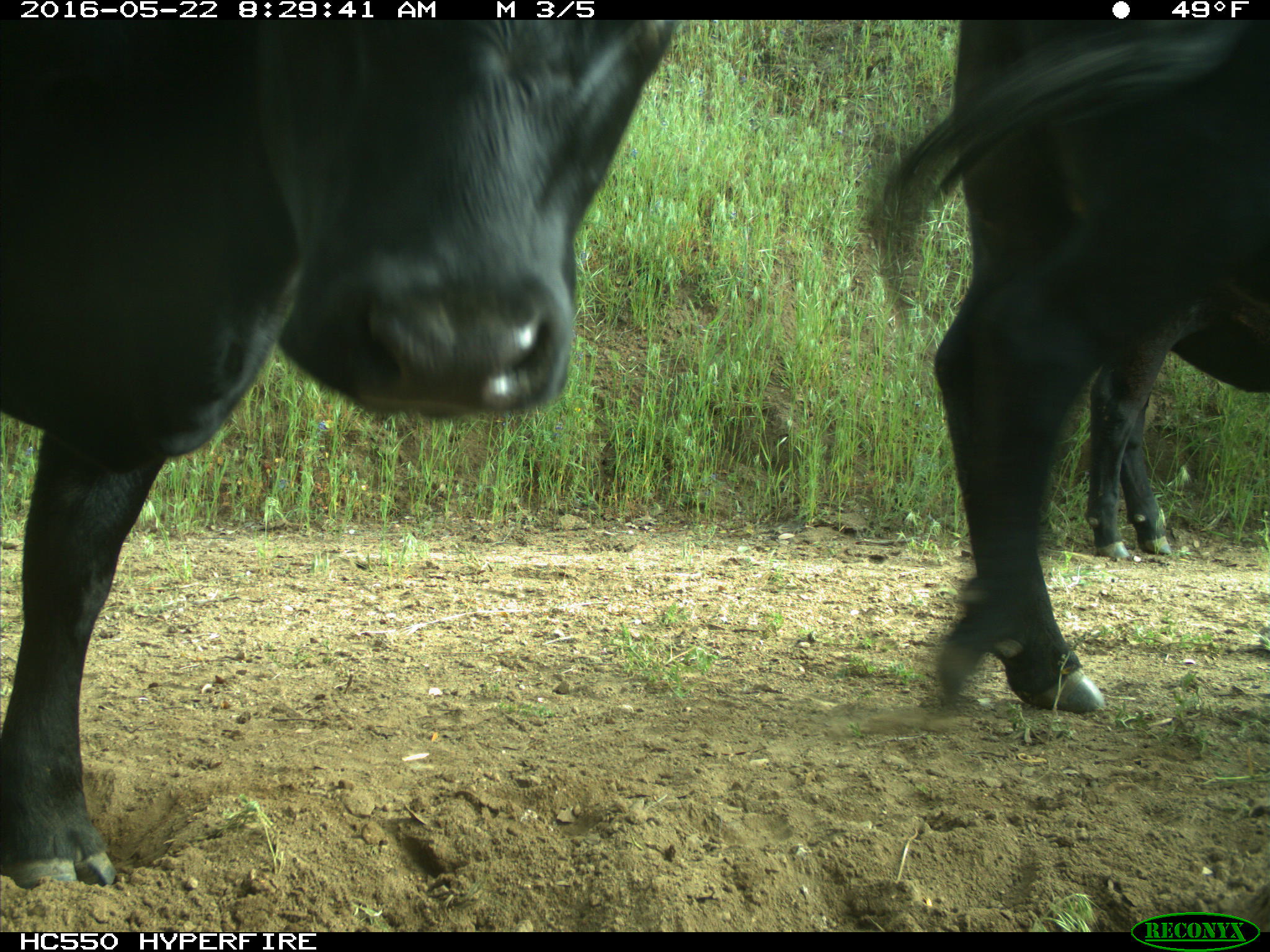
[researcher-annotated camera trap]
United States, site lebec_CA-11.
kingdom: Animalia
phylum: Chordata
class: Mammalia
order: Artiodactyla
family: Bovidae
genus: Bos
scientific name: Bos taurus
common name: domestic cow